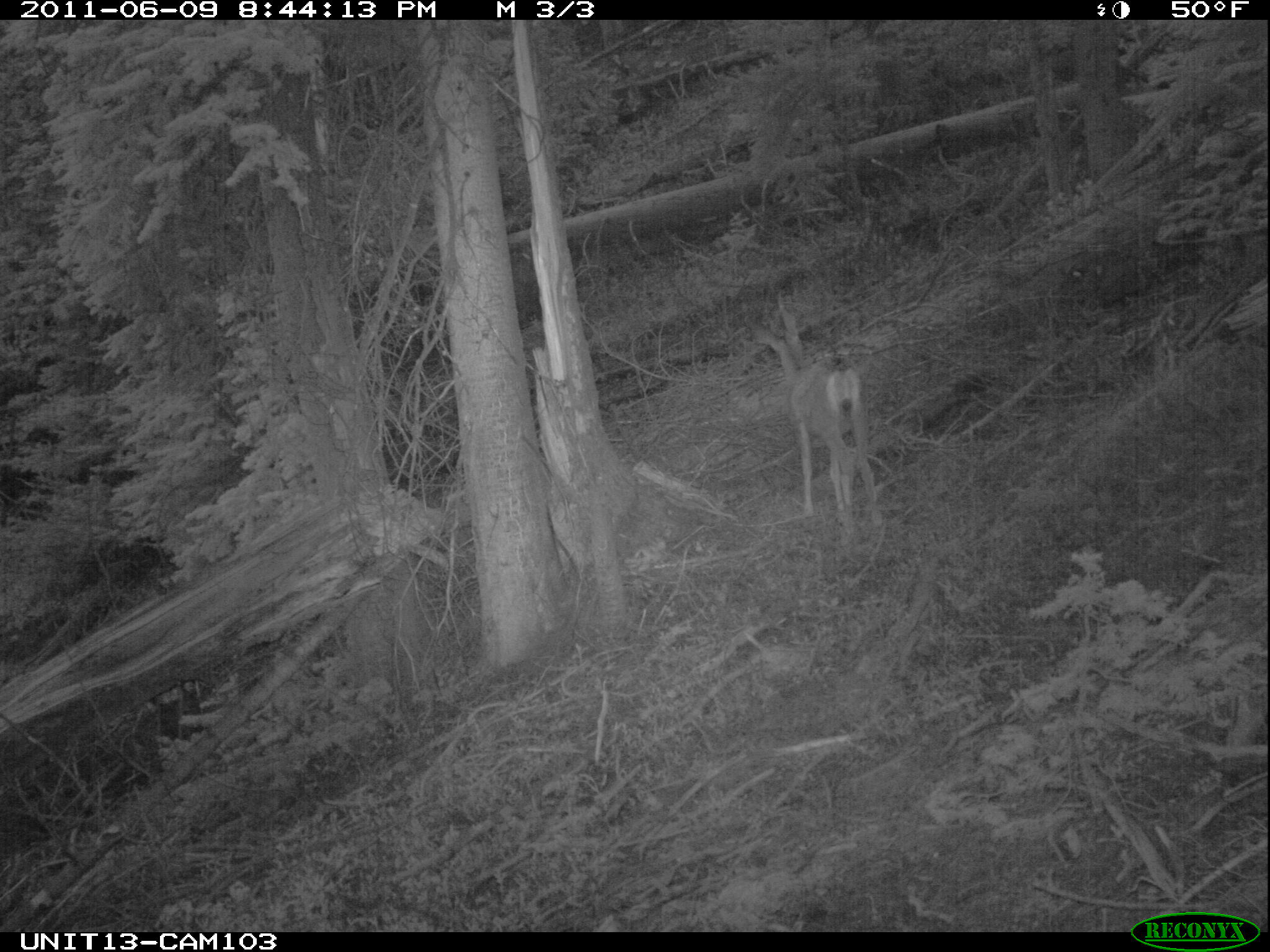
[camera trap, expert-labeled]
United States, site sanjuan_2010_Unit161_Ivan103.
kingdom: Animalia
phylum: Chordata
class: Mammalia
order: Artiodactyla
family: Cervidae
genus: Odocoileus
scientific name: Odocoileus hemionus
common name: mule deer